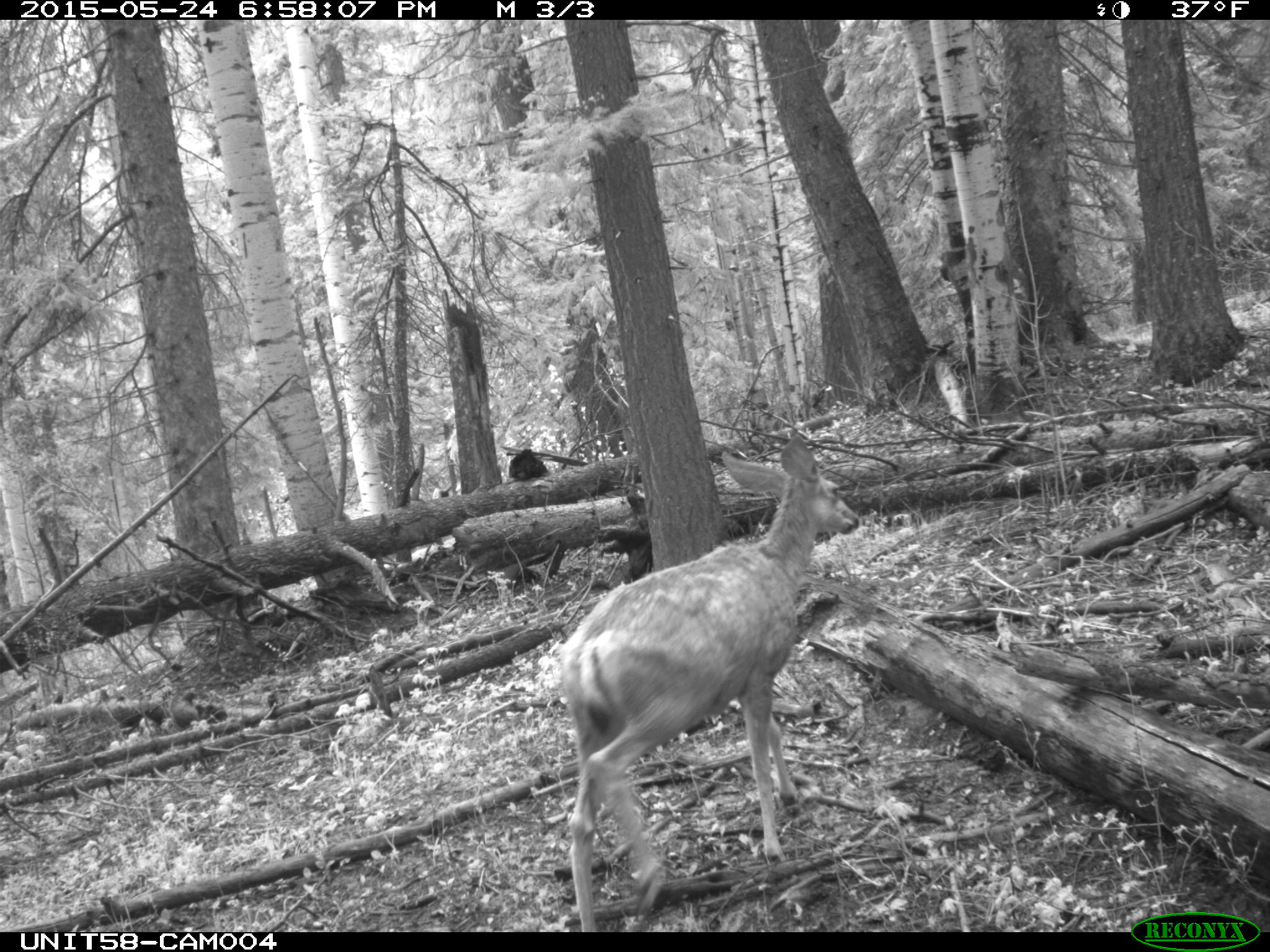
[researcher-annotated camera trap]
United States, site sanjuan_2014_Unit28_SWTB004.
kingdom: Animalia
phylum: Chordata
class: Mammalia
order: Artiodactyla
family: Cervidae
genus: Odocoileus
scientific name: Odocoileus hemionus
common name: mule deer